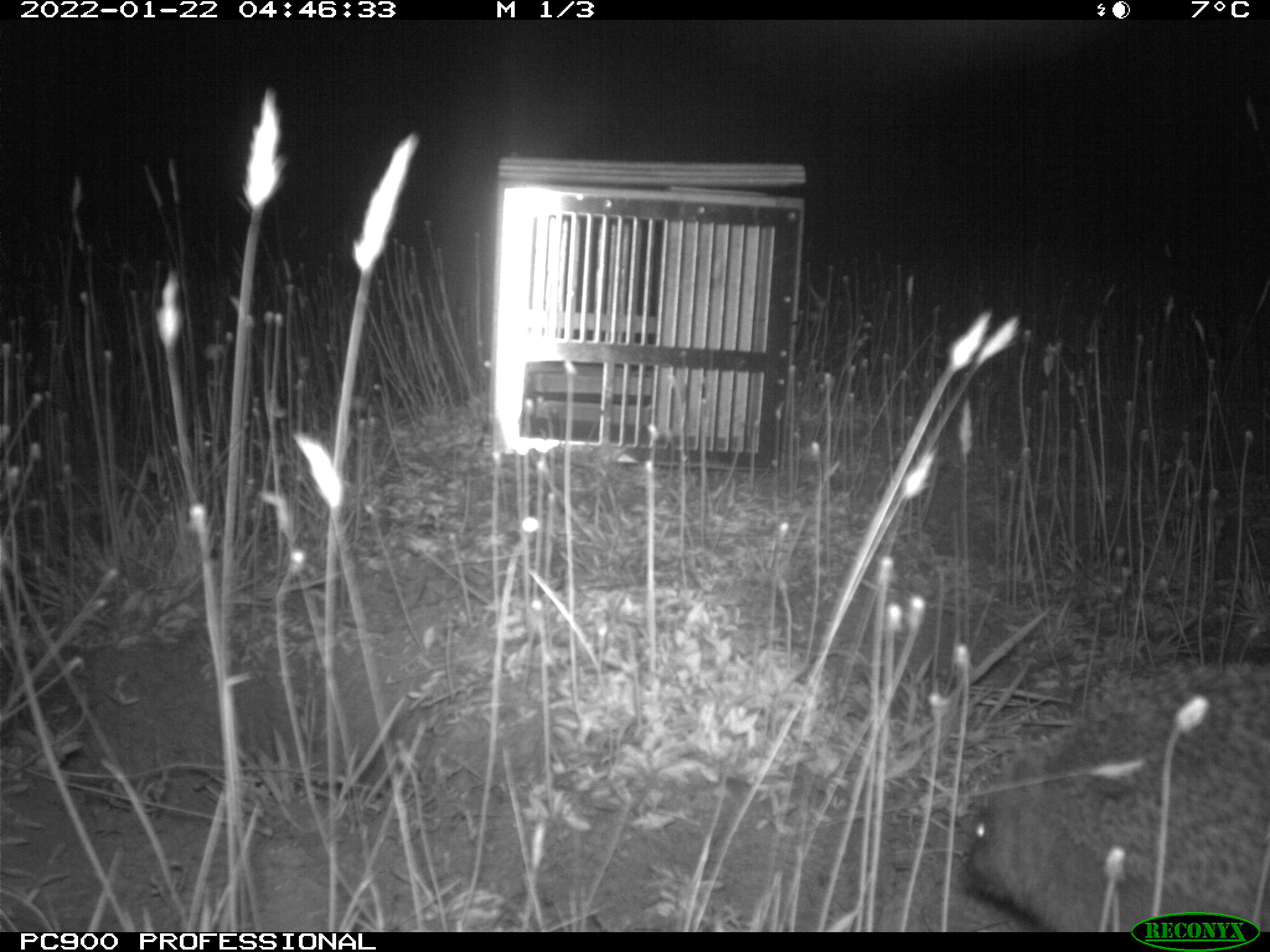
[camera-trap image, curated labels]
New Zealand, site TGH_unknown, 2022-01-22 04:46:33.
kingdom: Animalia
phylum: Chordata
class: Mammalia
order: Eulipotyphla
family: Erinaceidae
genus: Erinaceus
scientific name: Erinaceus europaeus europaeus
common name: european hedgehog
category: hedgehog